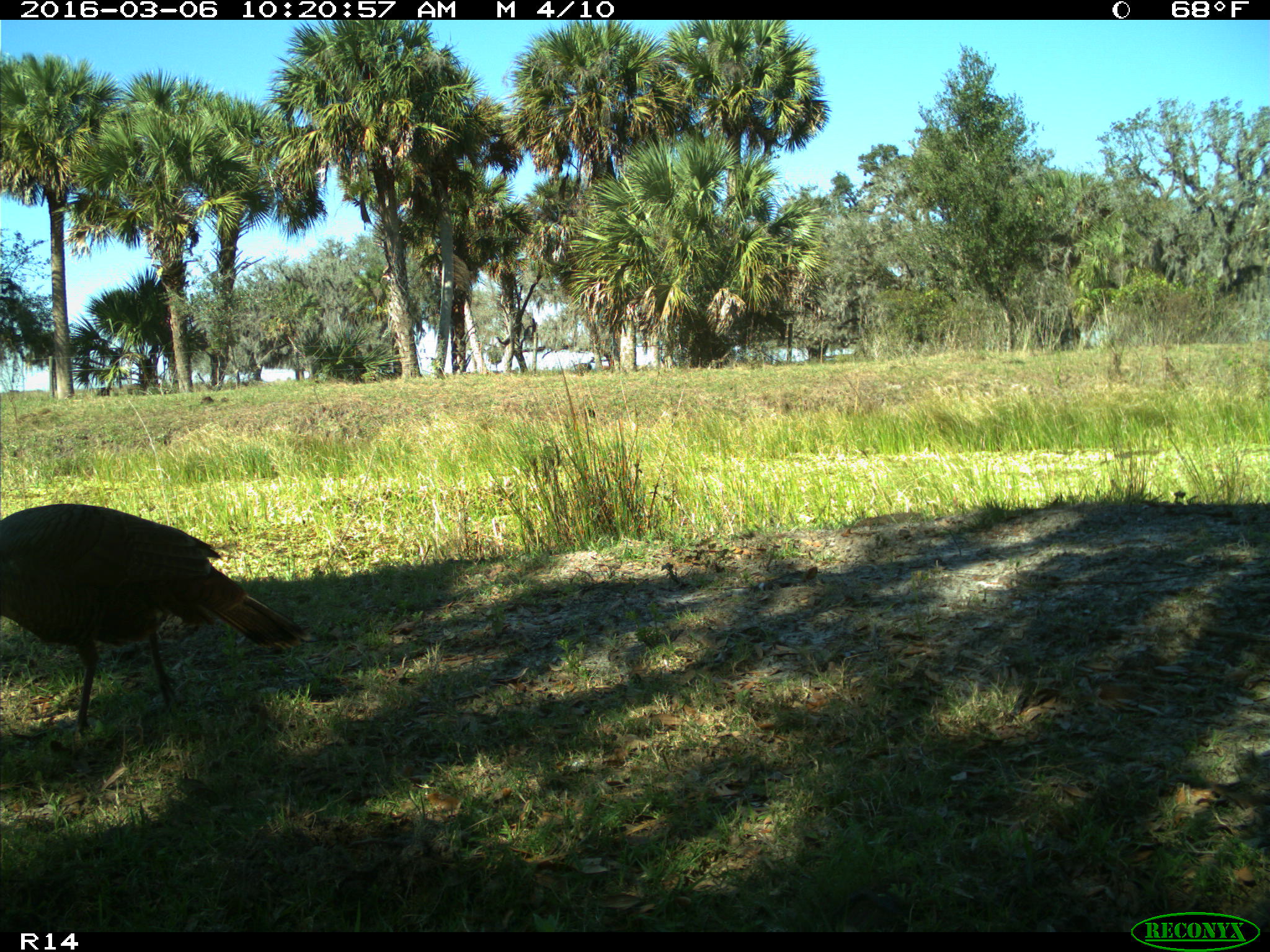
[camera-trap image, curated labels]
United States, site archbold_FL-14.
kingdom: Animalia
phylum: Chordata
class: Aves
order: Galliformes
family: Phasianidae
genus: Meleagris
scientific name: Meleagris gallopavo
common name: wild turkey